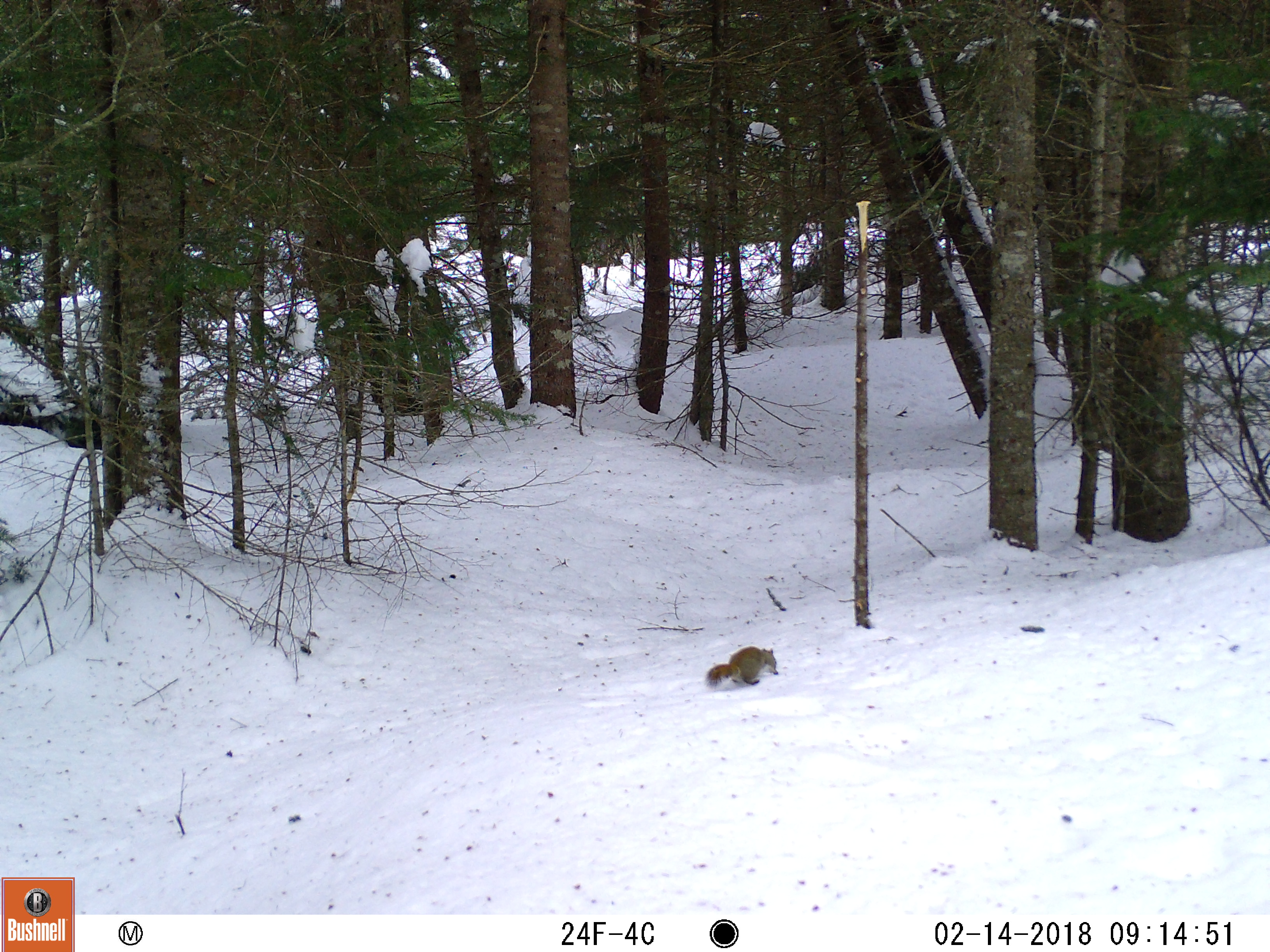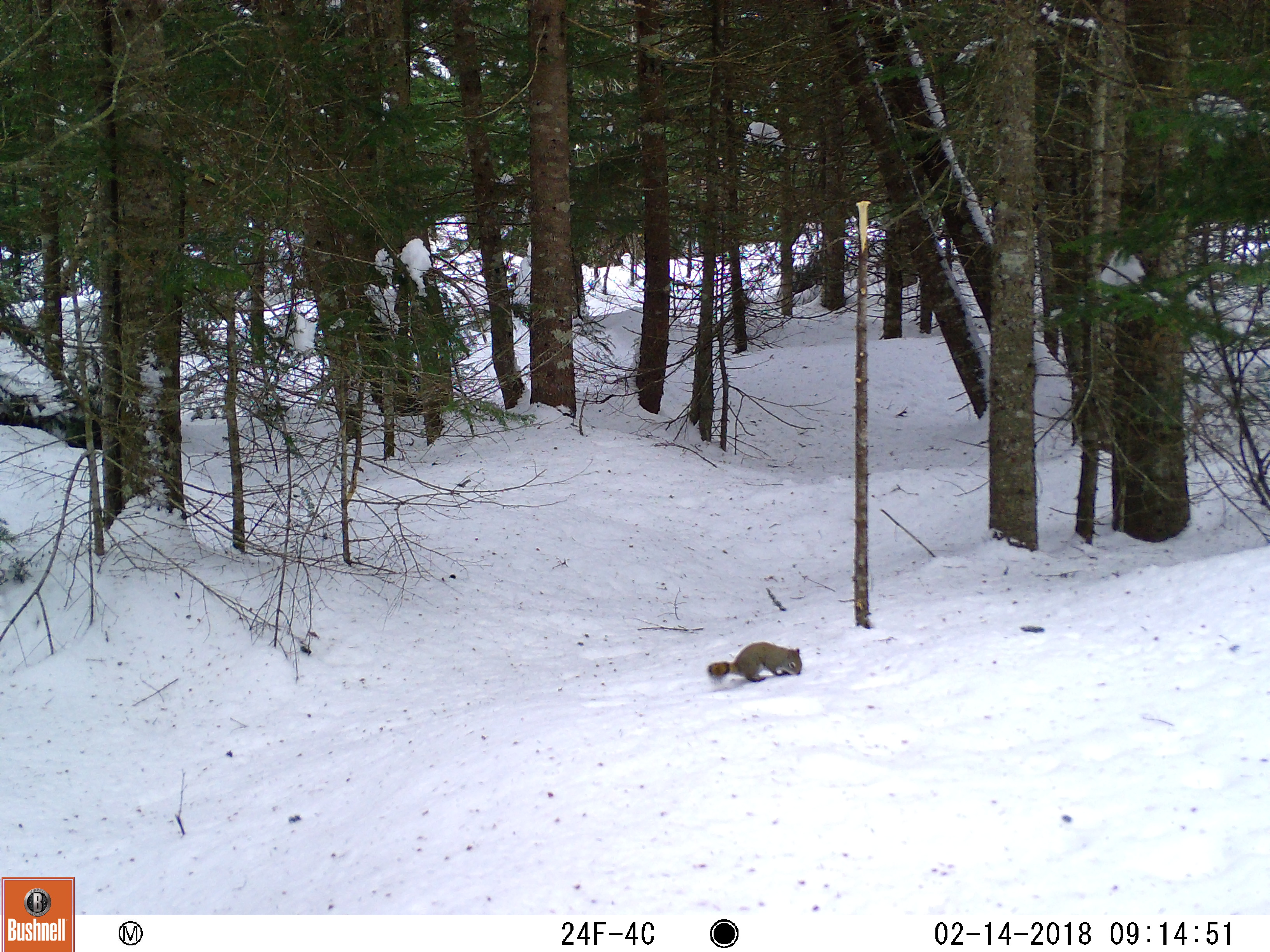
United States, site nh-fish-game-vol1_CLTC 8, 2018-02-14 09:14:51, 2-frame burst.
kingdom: Animalia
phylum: Chordata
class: Mammalia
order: Rodentia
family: Sciuridae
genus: Tamiasciurus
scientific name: Tamiasciurus hudsonicus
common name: red squirrel